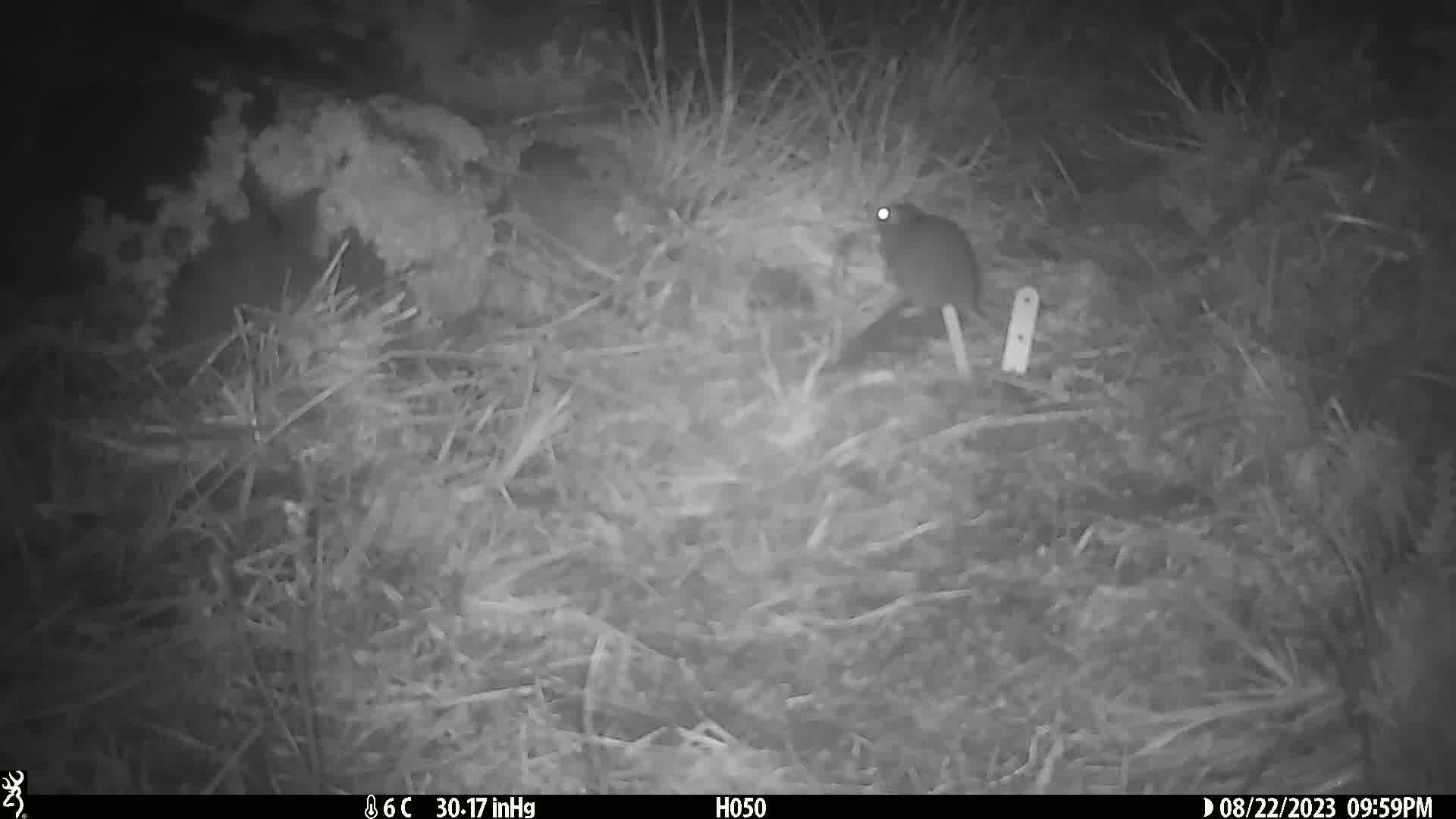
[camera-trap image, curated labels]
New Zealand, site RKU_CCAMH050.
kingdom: Animalia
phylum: Chordata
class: Mammalia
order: Rodentia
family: Muridae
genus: Rattus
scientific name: Rattus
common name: rat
Rat (Rattus).